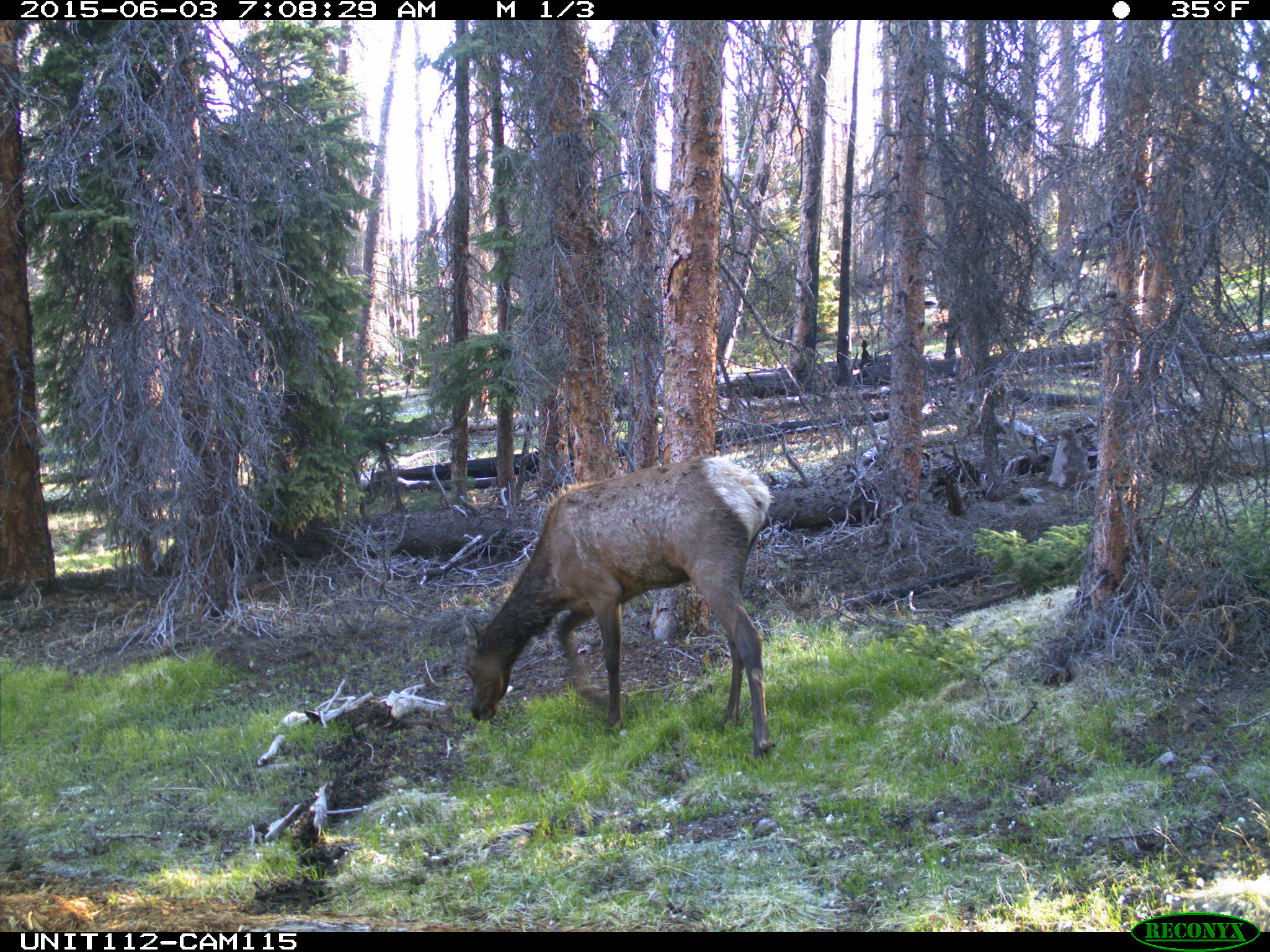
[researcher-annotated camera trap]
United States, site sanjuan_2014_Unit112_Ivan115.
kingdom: Animalia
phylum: Chordata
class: Mammalia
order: Artiodactyla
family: Cervidae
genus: Cervus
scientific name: Cervus elaphus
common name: red deer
Cervus elaphus (red deer).